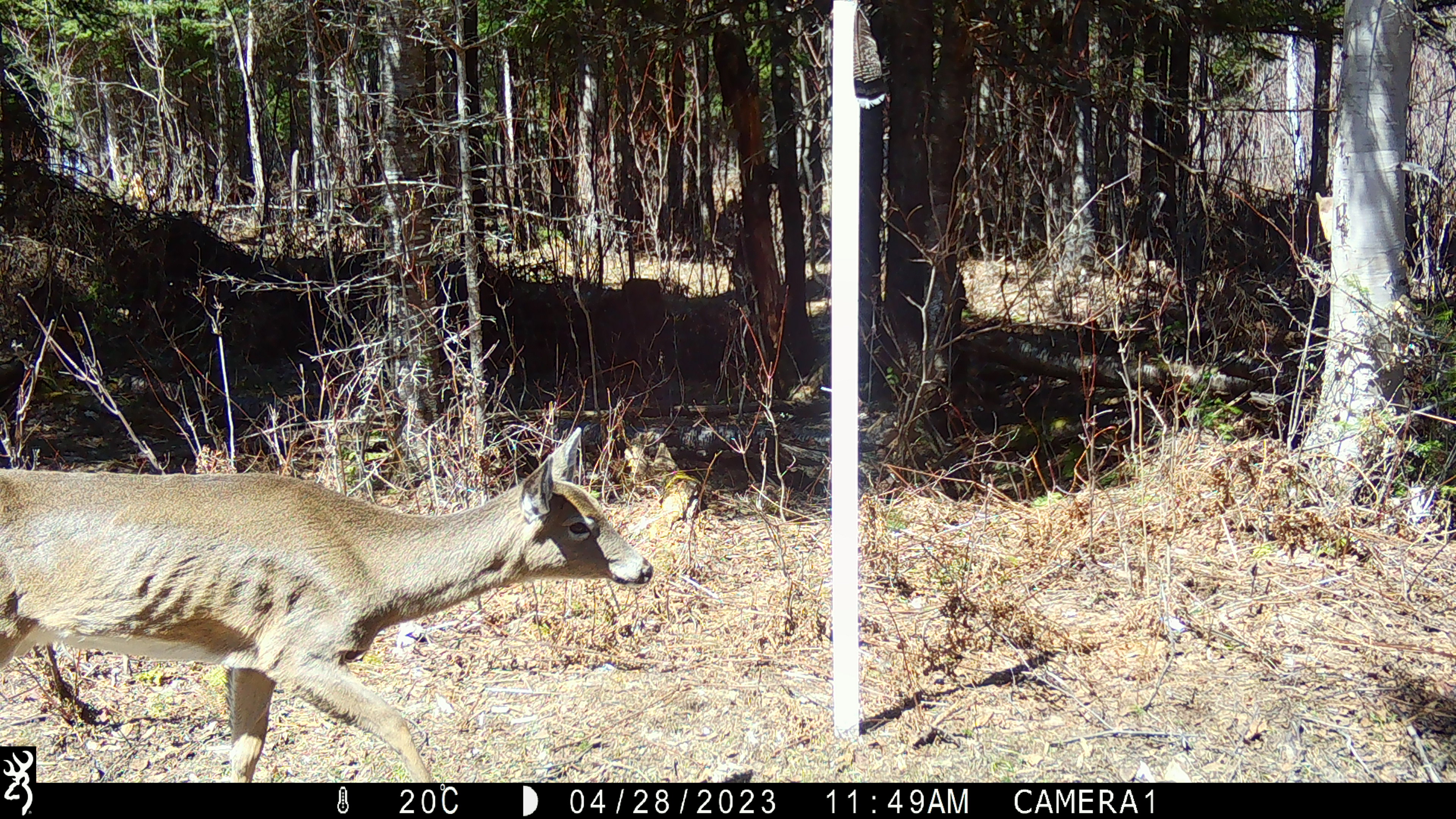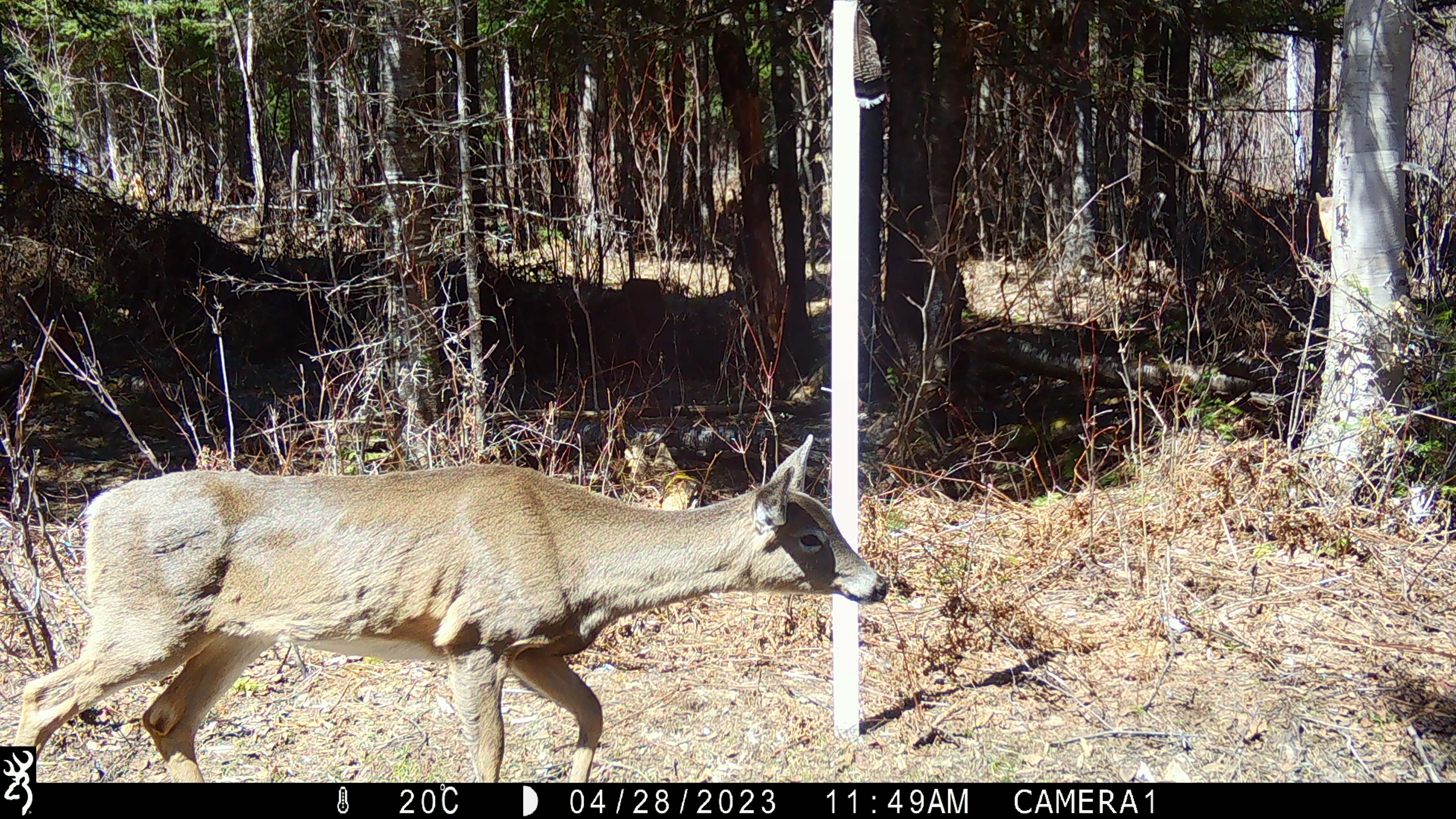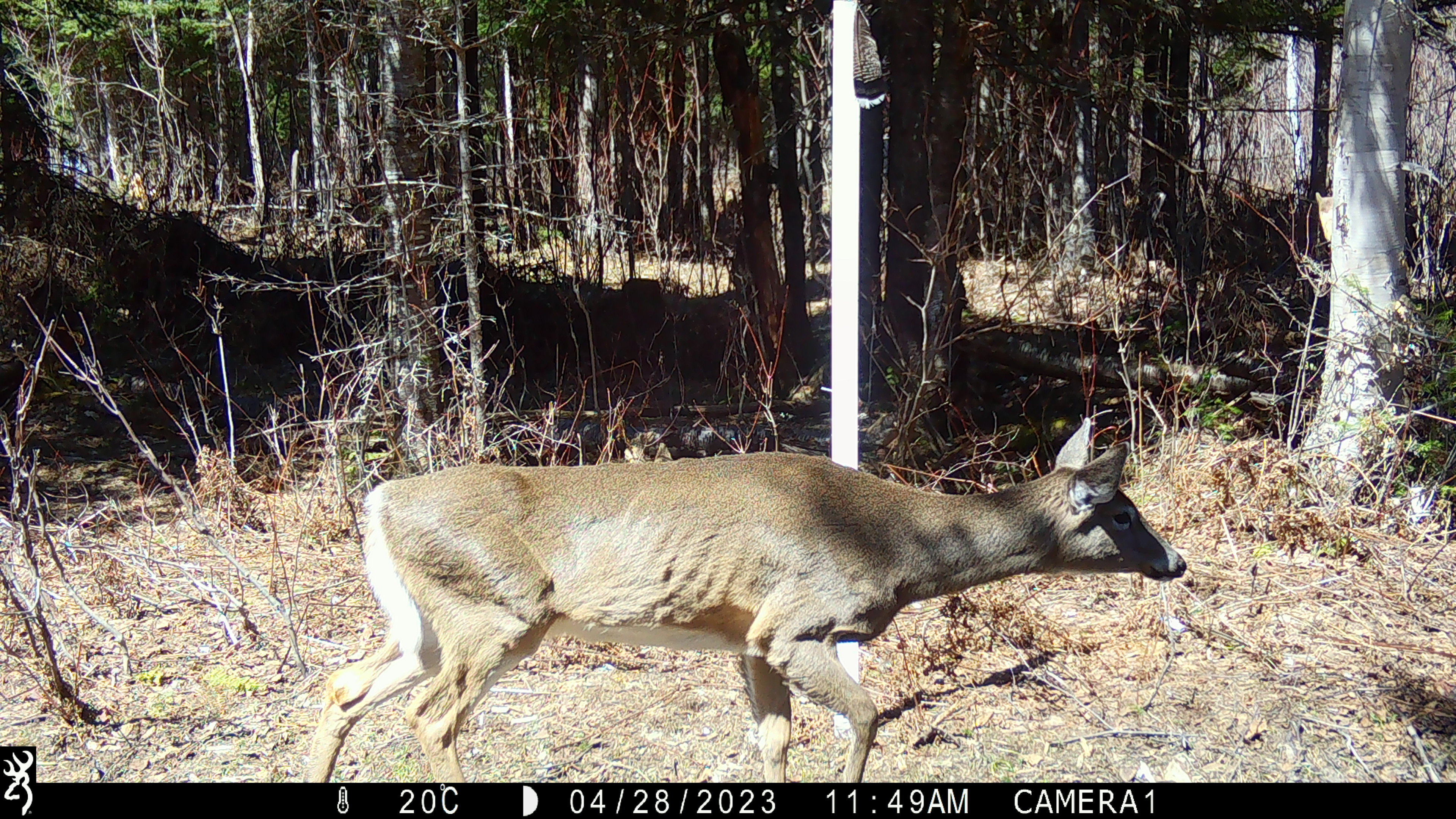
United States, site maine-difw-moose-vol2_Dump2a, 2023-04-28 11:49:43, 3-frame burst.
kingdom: Animalia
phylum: Chordata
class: Mammalia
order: Artiodactyla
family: Cervidae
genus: Odocoileus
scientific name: Odocoileus virginianus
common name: white-tailed deer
White-tailed deer (Odocoileus virginianus).